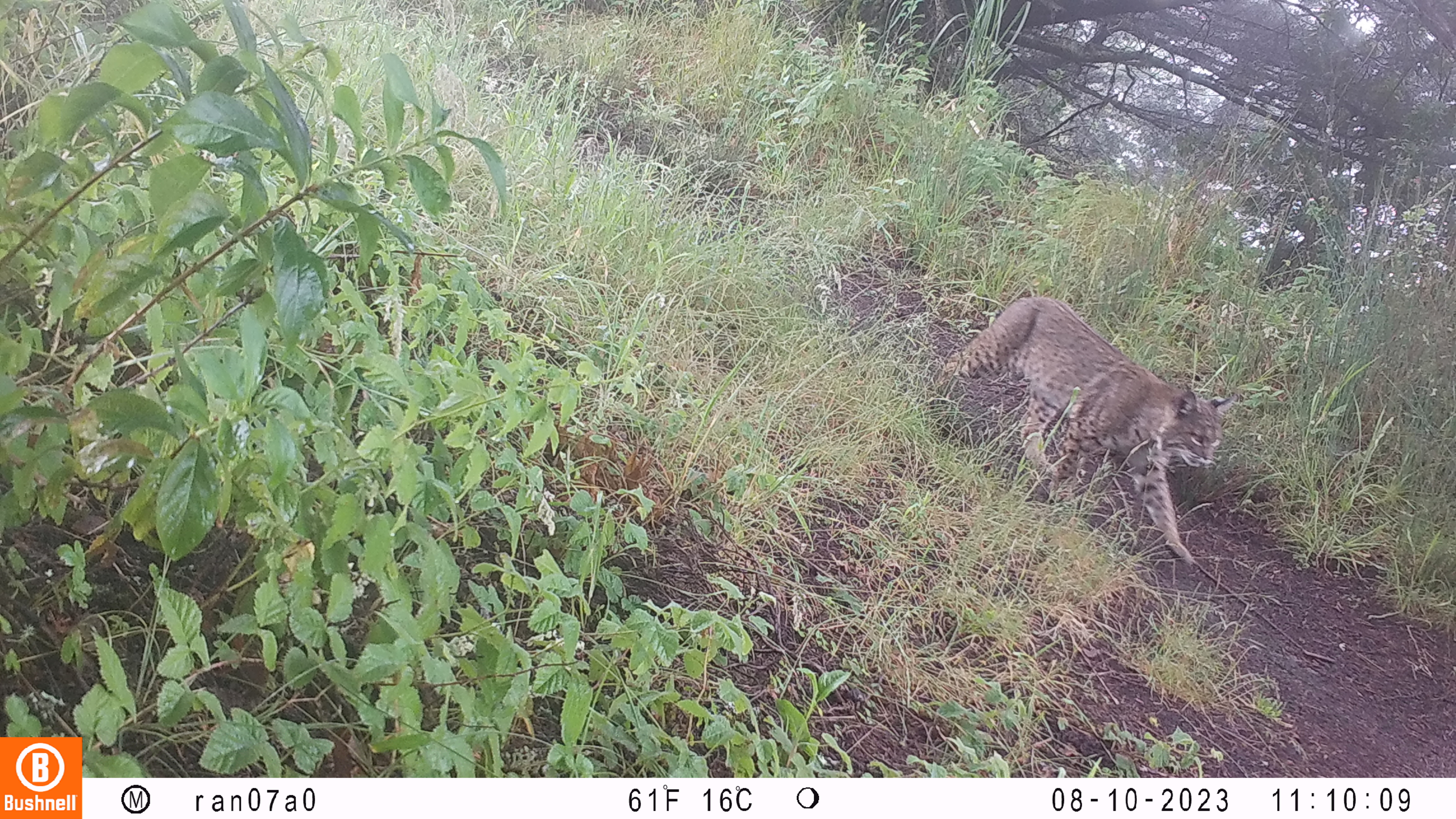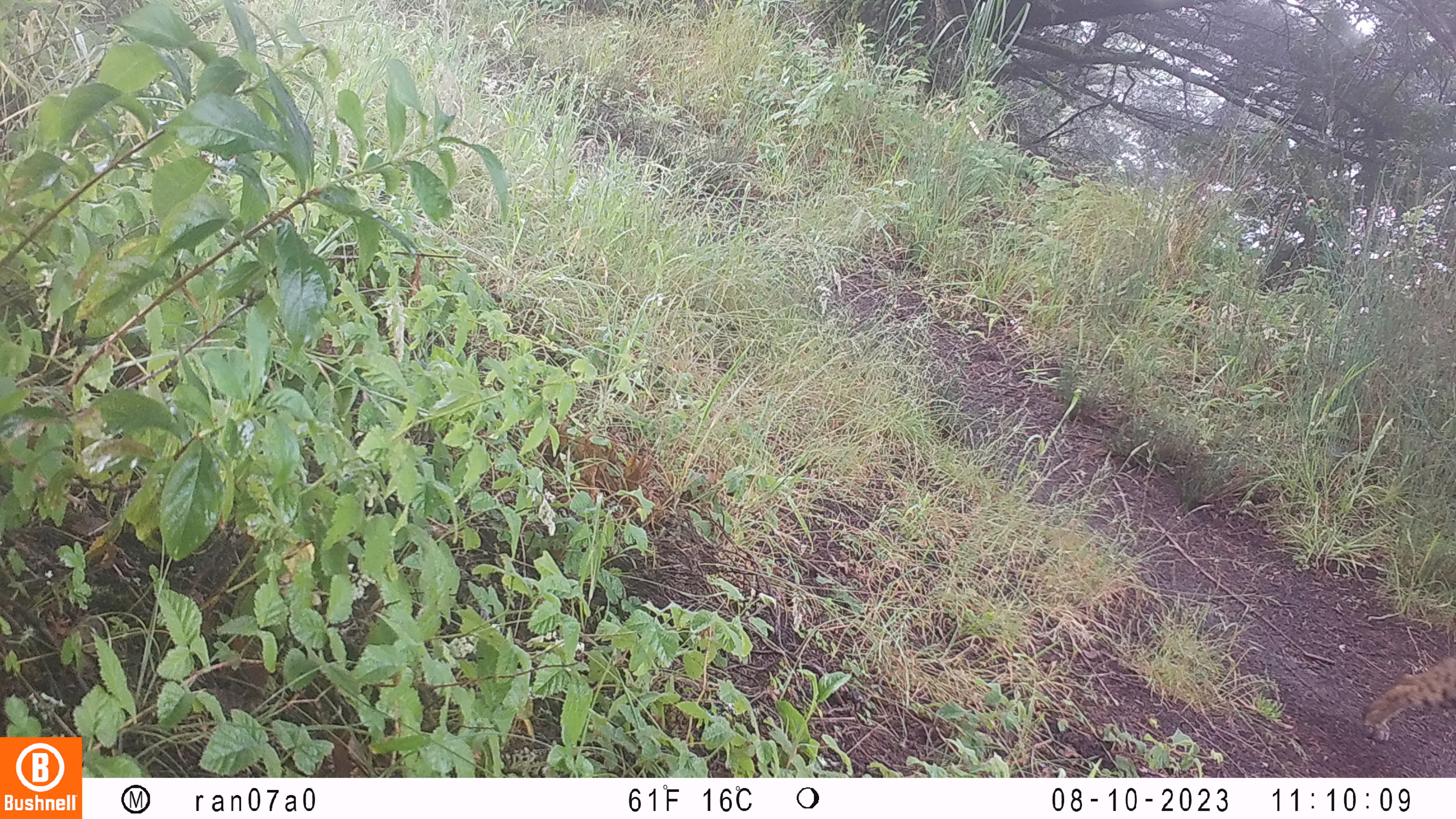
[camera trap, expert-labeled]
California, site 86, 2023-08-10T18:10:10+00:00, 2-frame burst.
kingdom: Animalia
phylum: Chordata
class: Mammalia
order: Carnivora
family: Felidae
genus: Lynx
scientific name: Lynx rufus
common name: bobcat